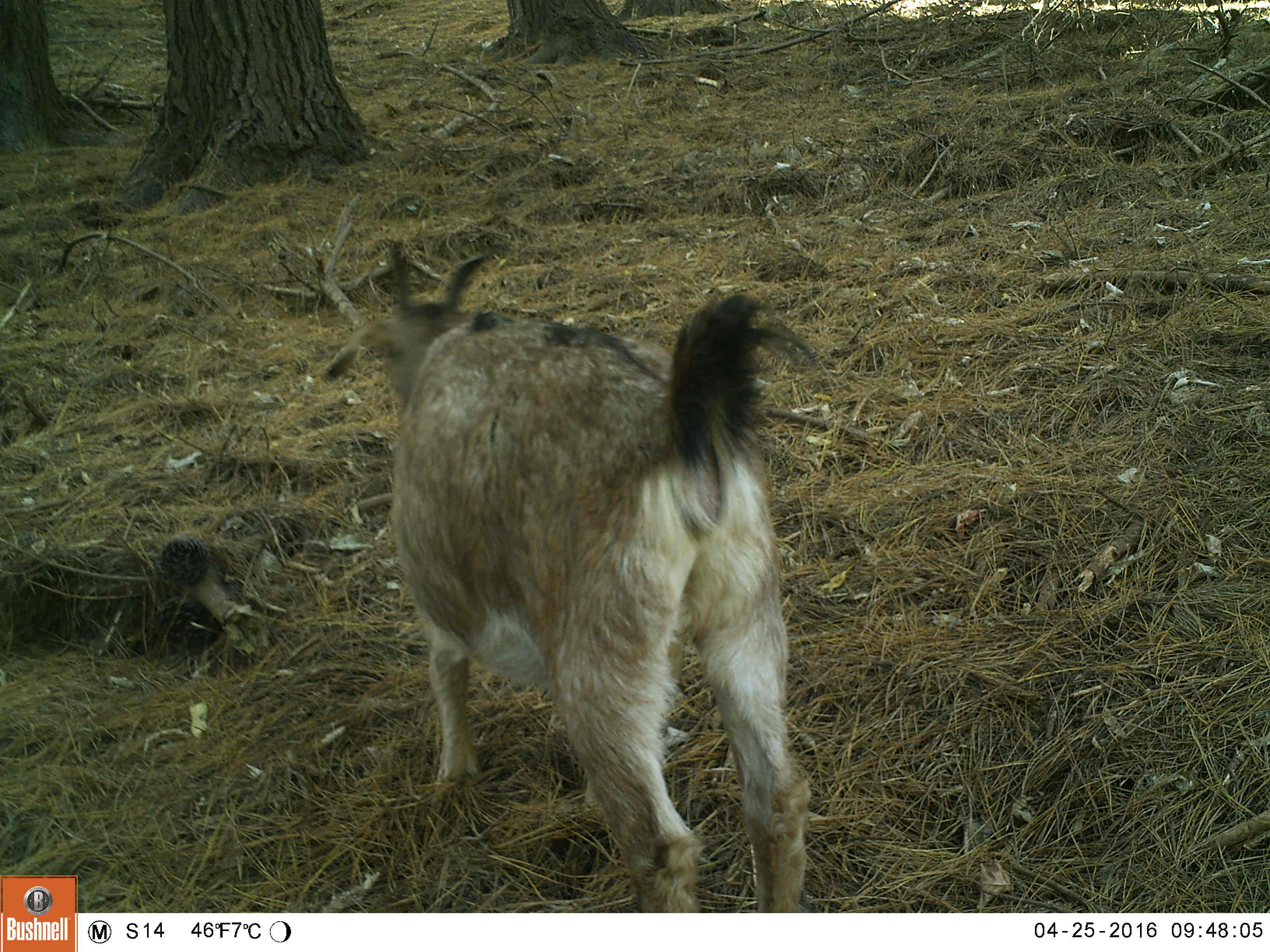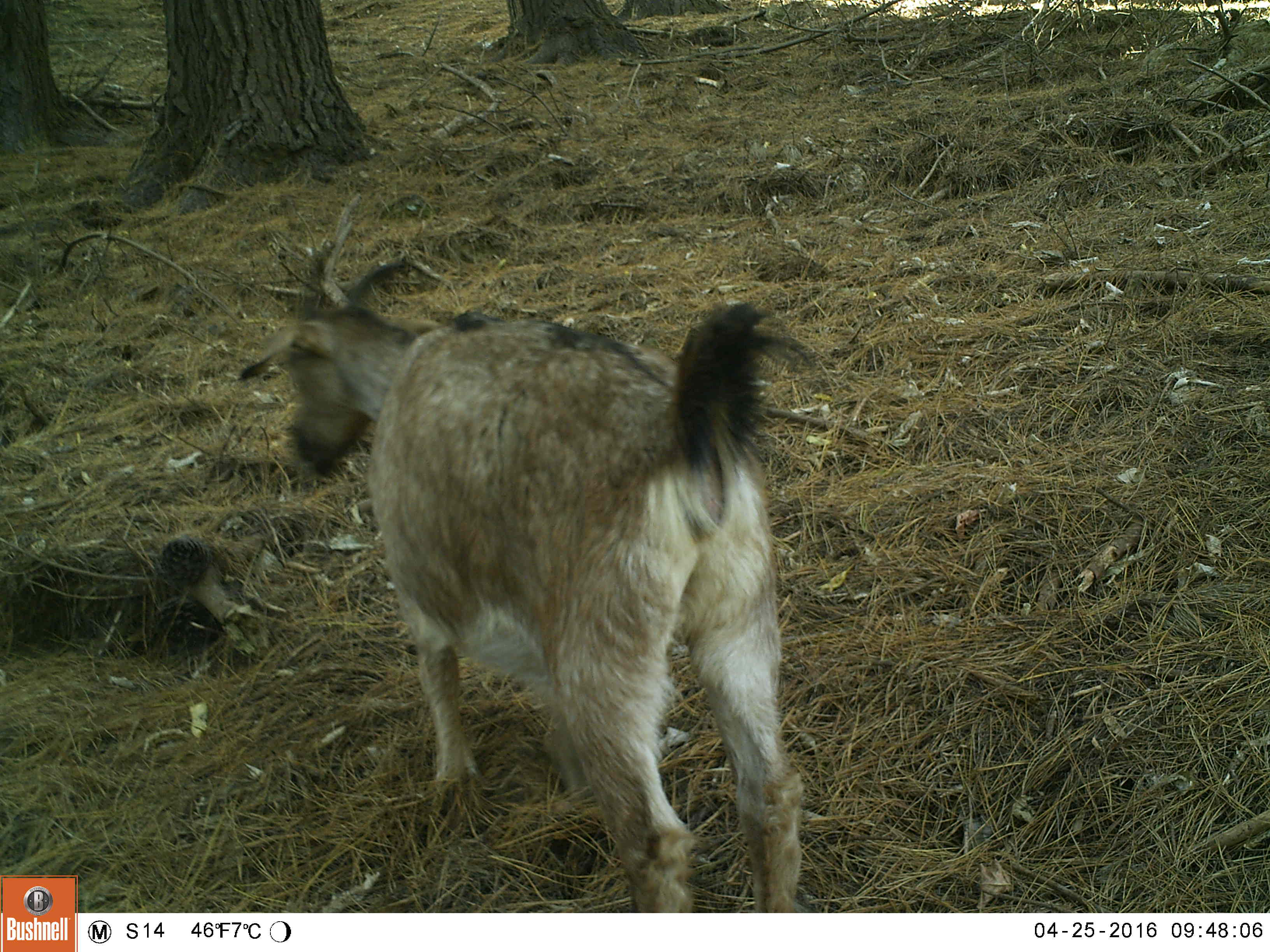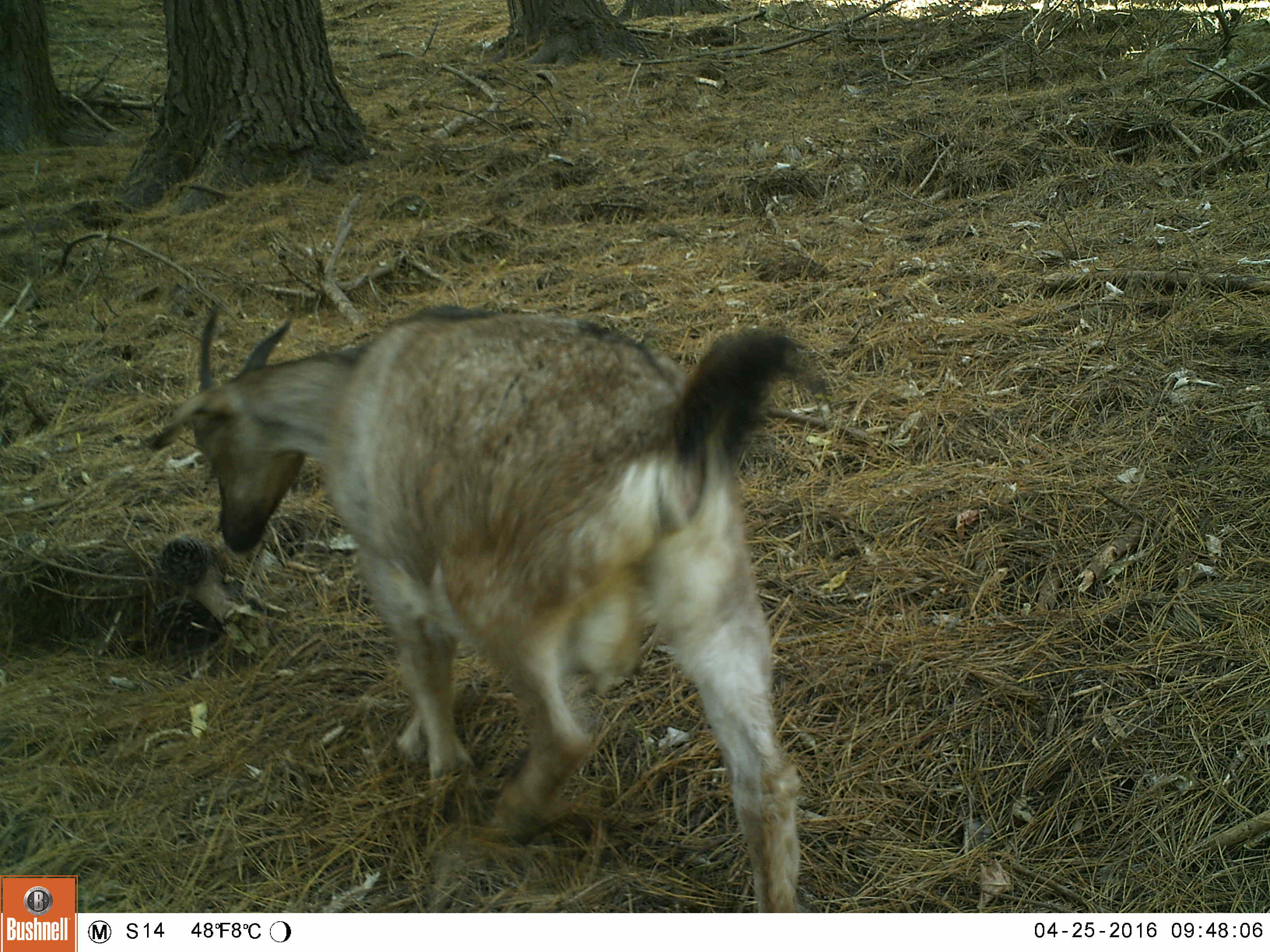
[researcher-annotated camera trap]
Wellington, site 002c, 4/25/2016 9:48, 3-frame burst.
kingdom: Animalia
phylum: Chordata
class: Mammalia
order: Artiodactyla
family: Bovidae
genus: Capra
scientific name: Capra hircus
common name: goat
Goat (Capra hircus).